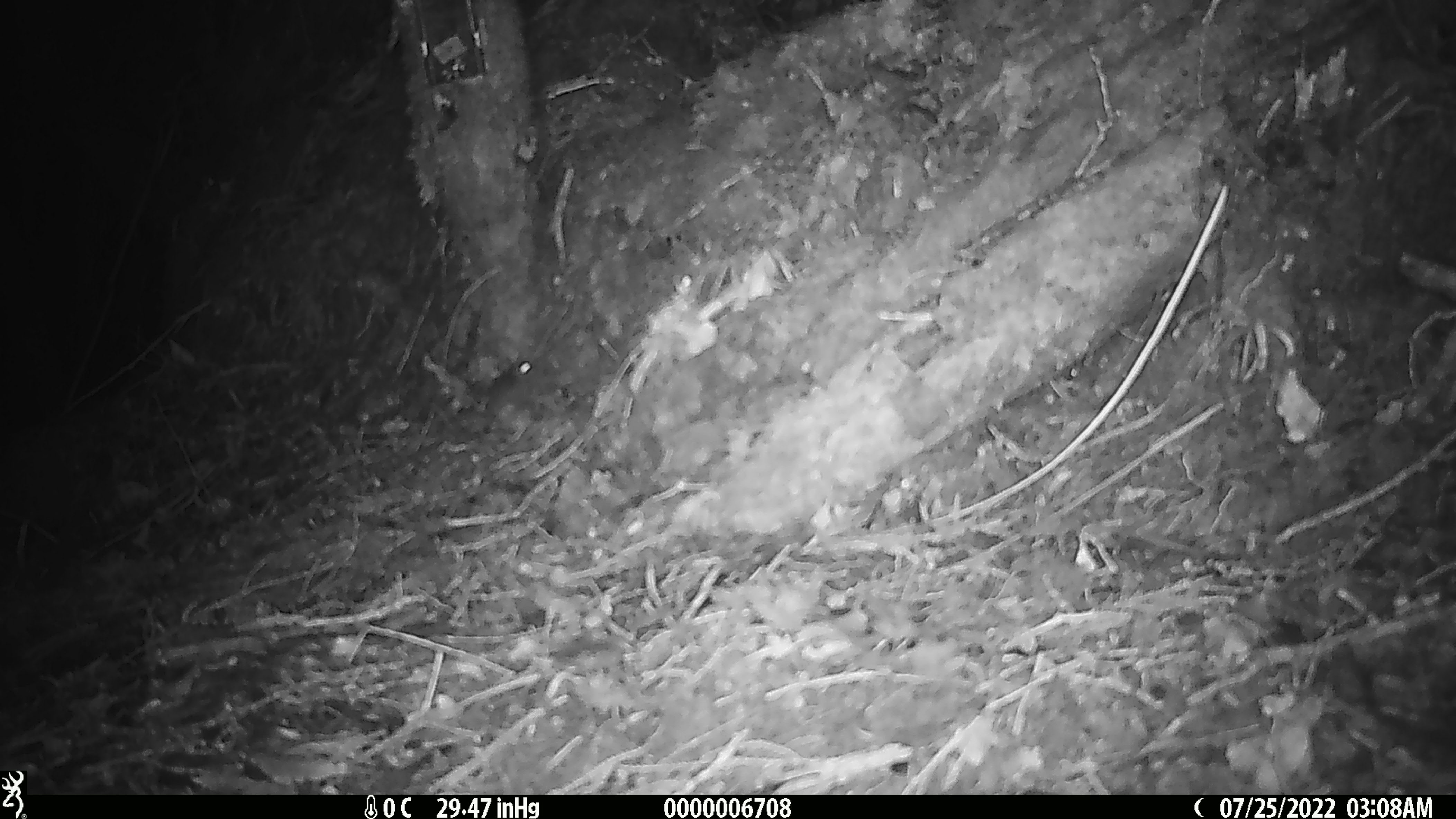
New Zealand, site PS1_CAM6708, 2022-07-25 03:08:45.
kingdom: Animalia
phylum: Chordata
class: Mammalia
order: Rodentia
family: Muridae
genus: Mus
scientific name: Mus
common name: mouse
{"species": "mouse (Mus)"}